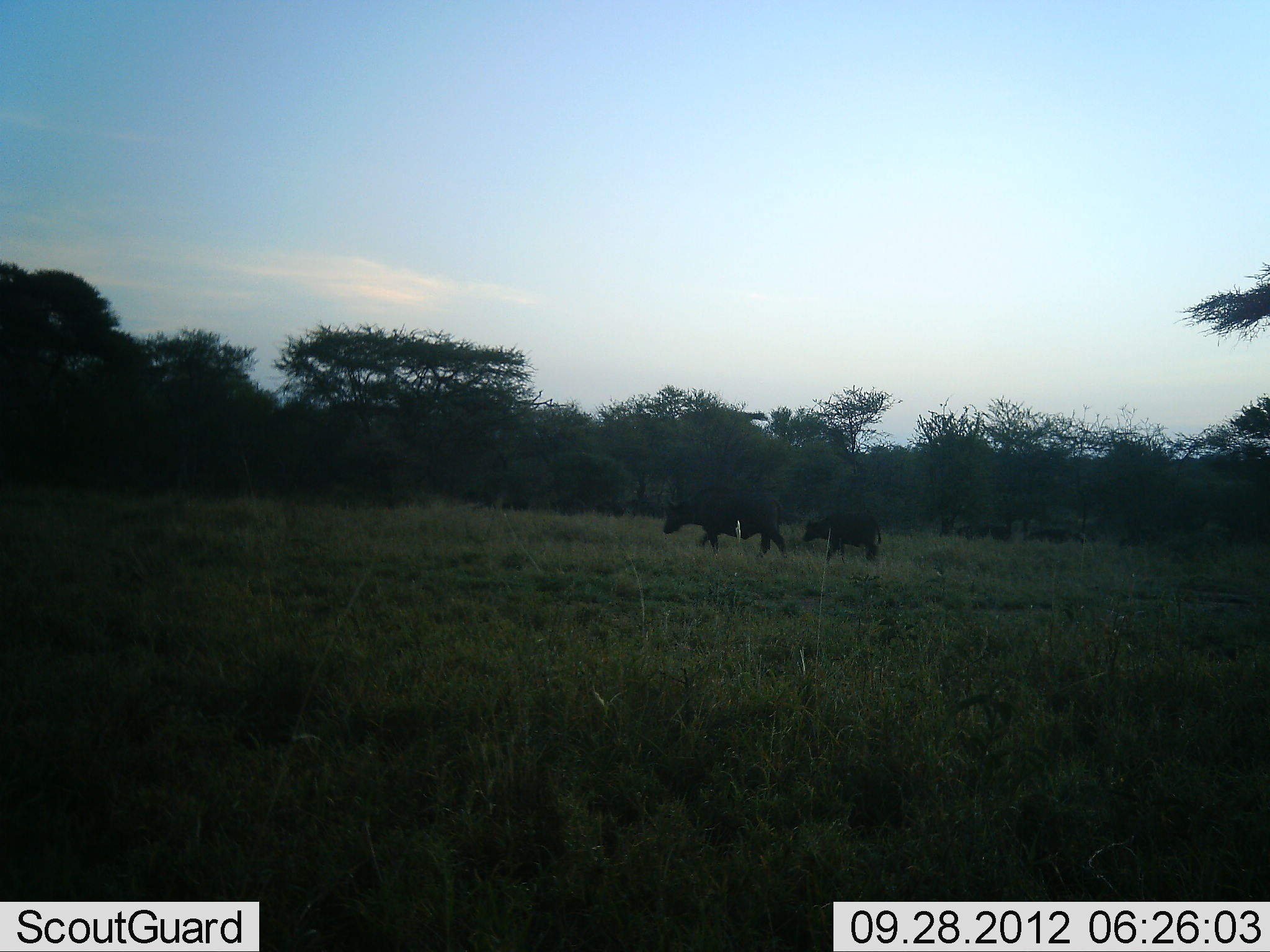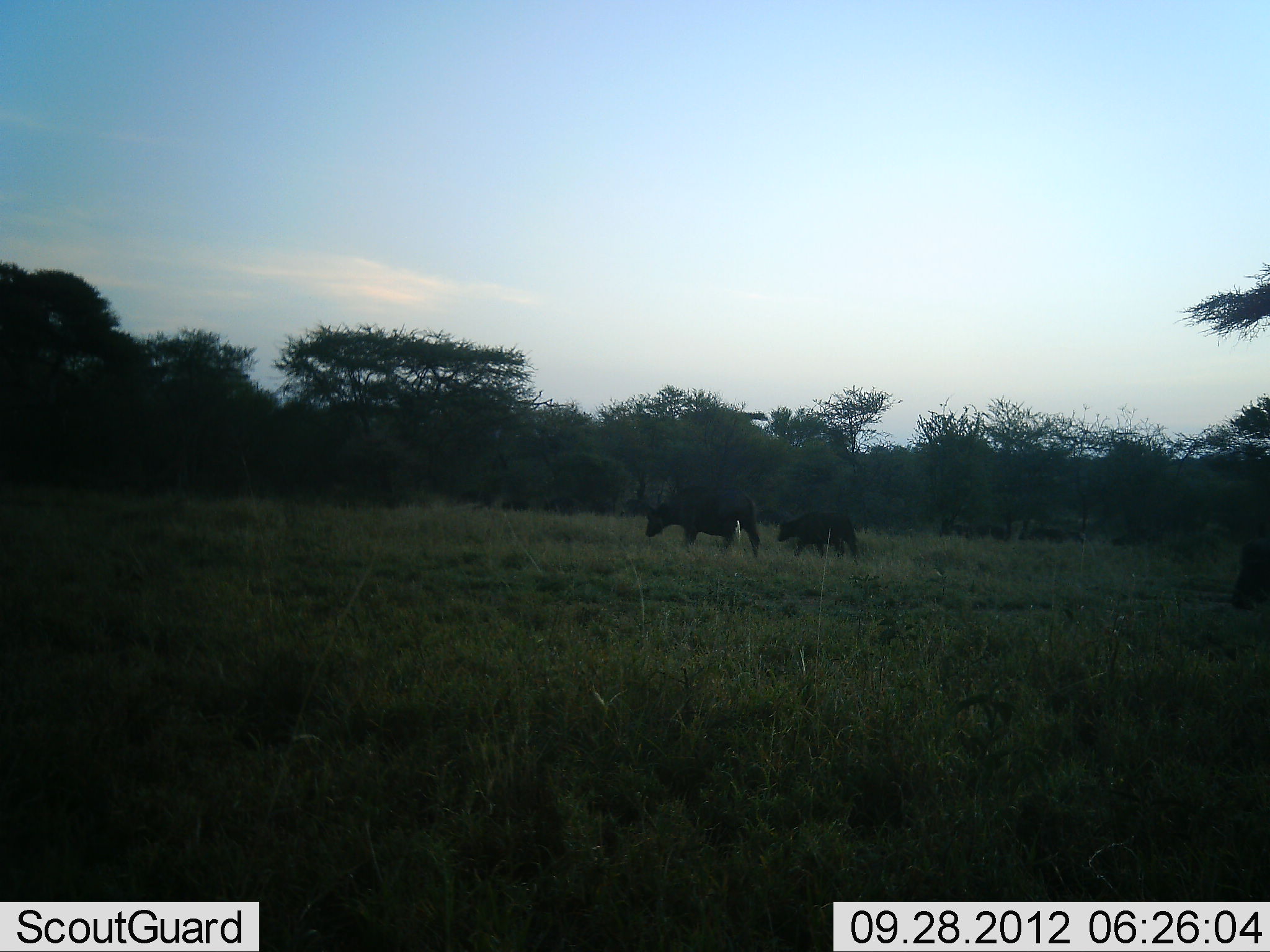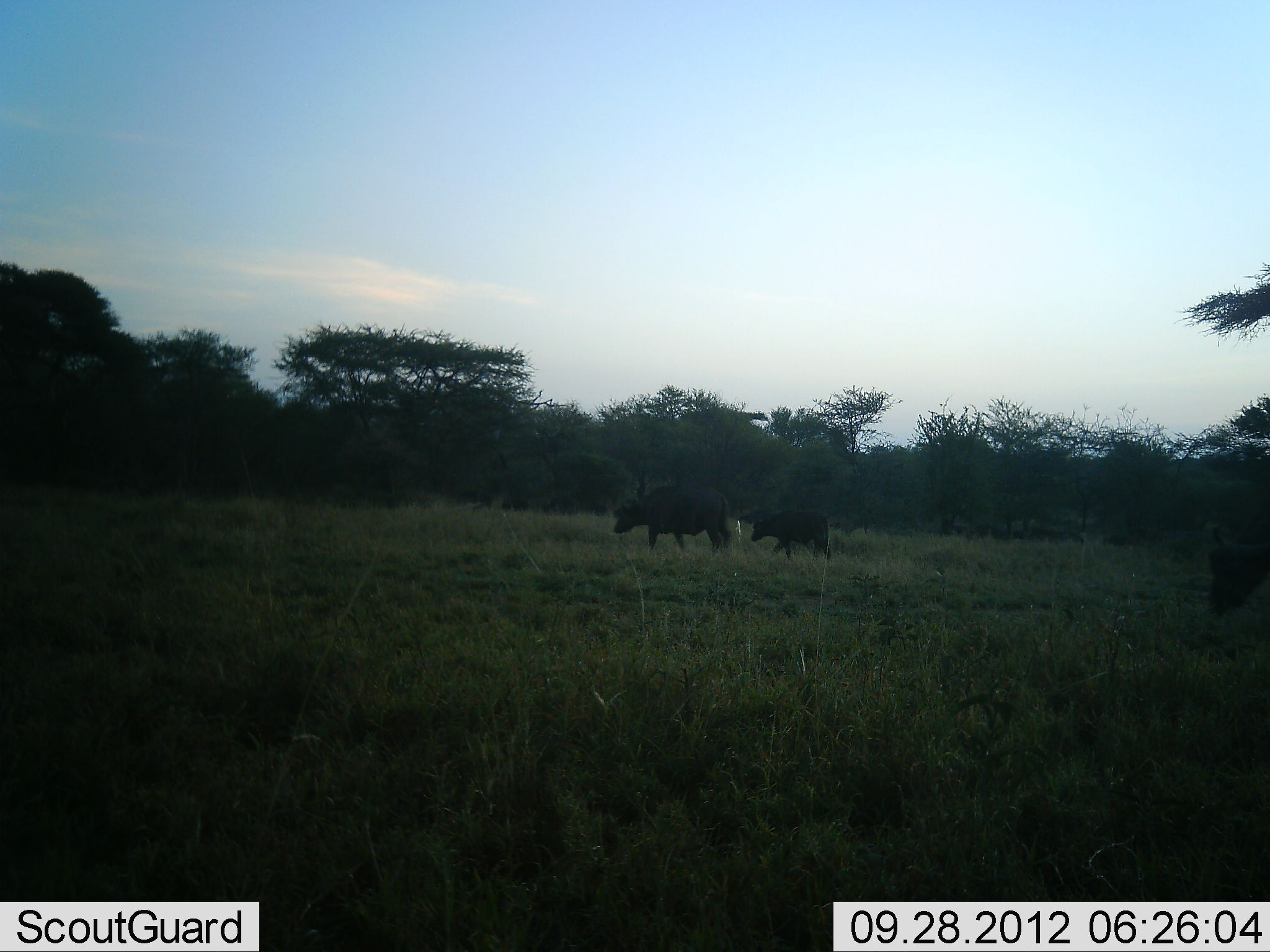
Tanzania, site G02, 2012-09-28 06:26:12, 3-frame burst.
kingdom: Animalia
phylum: Chordata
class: Mammalia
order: Artiodactyla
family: Bovidae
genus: Syncerus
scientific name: Syncerus caffer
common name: cape buffalo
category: buffalo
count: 3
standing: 10%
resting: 0%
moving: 90%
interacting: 0%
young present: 30%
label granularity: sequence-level